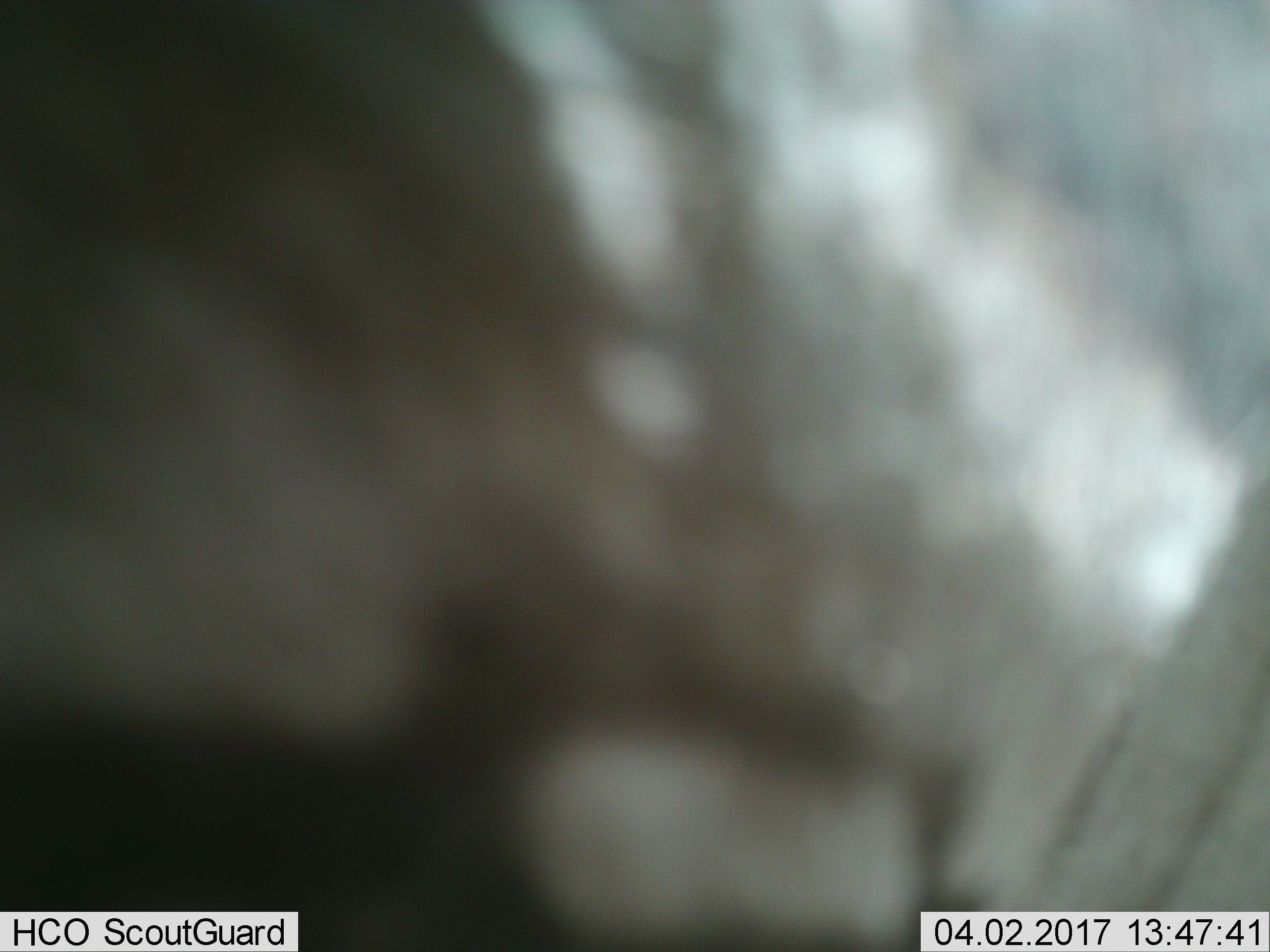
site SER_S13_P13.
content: unidentified animal